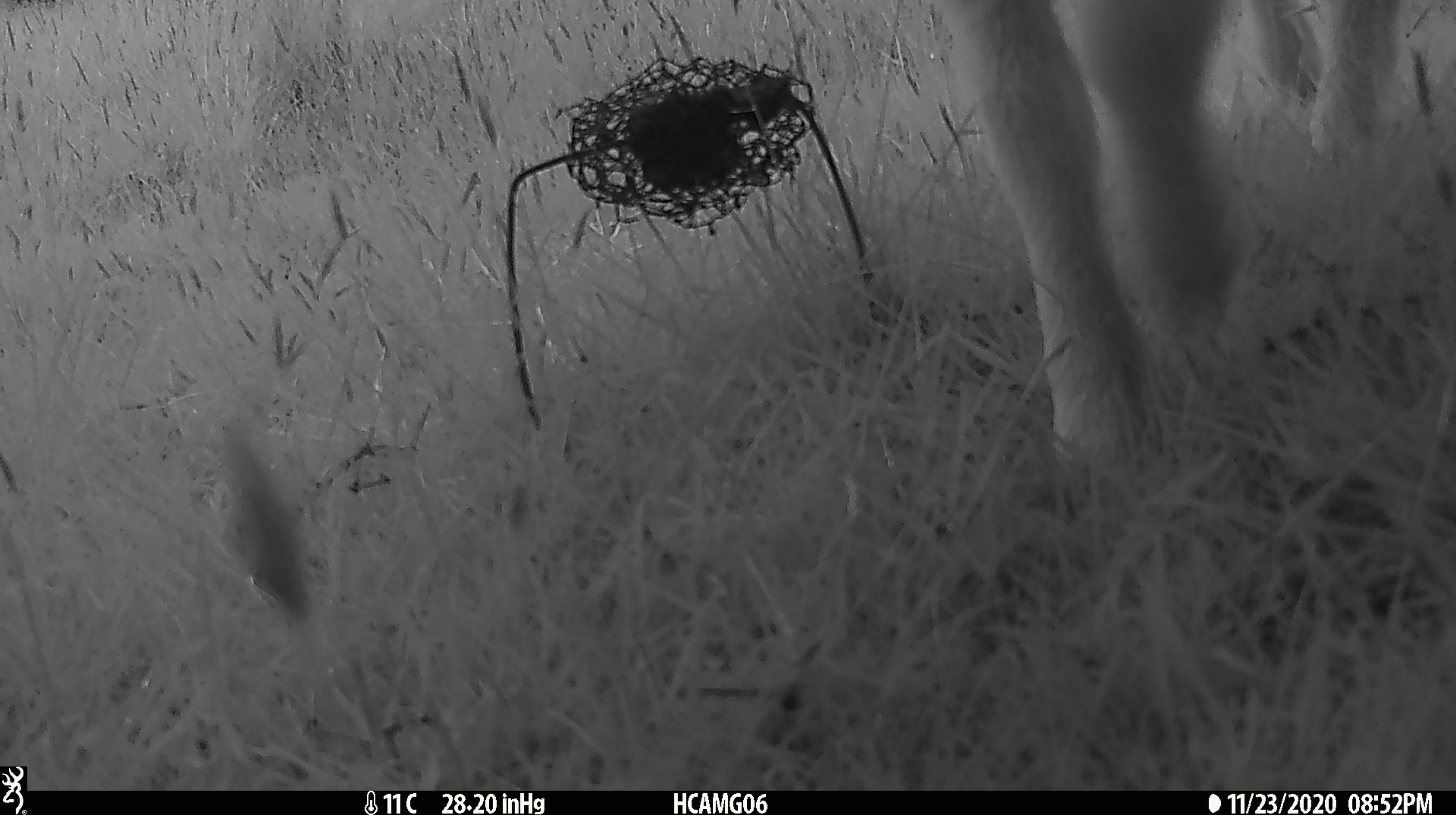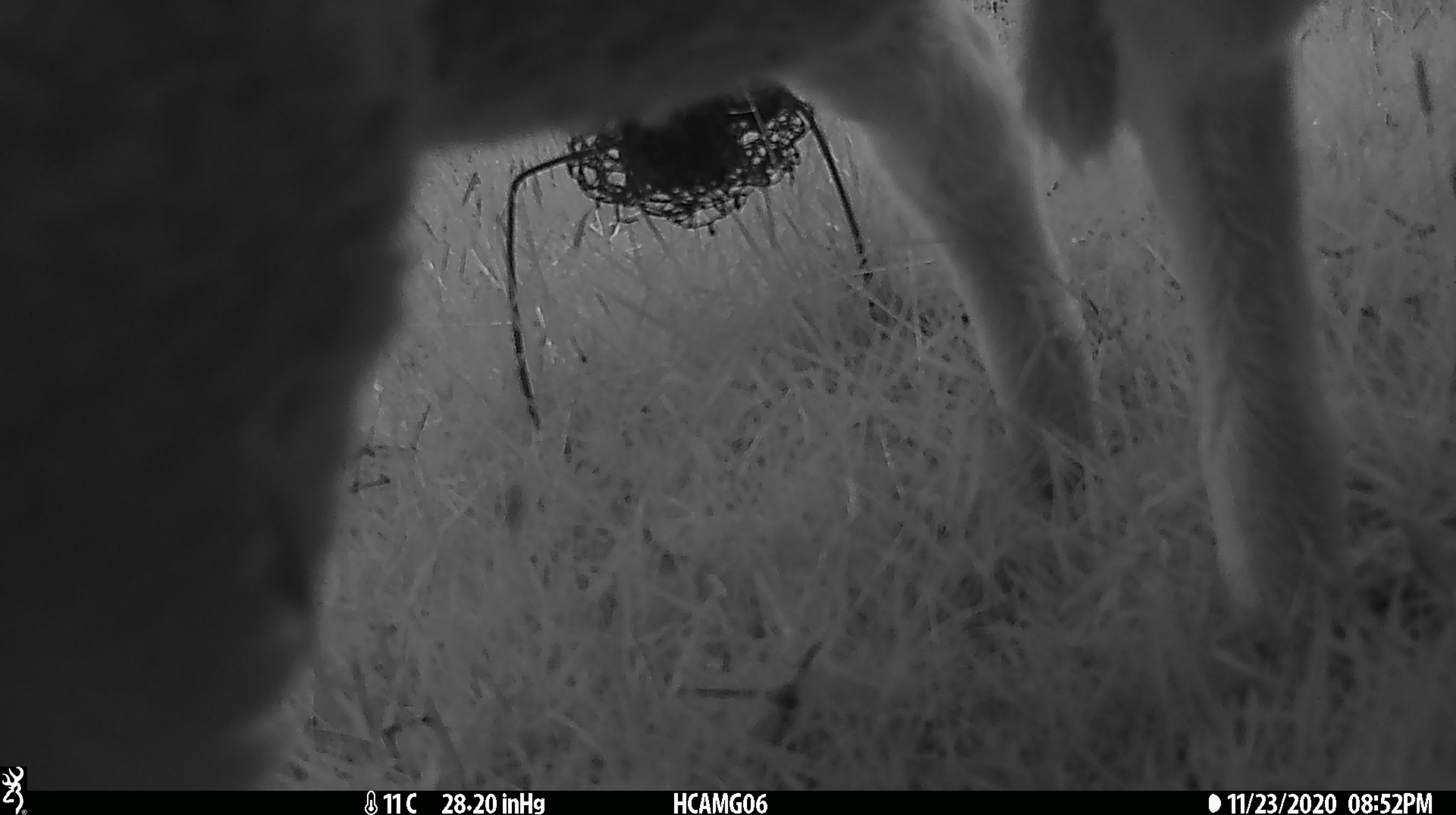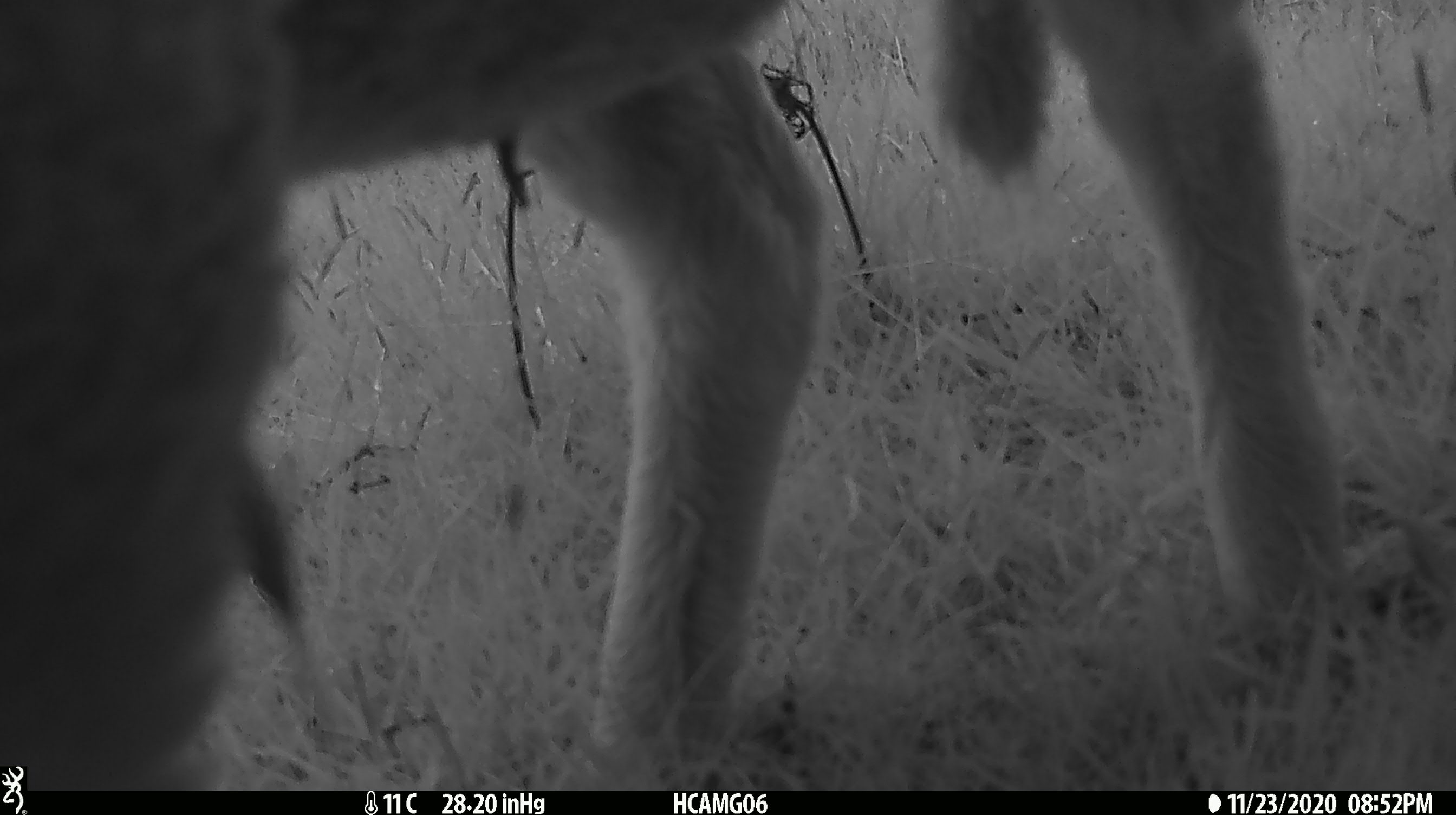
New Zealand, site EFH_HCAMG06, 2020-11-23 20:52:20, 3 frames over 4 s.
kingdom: Animalia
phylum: Chordata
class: Mammalia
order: Artiodactyla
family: Bovidae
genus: Ovis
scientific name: Ovis aries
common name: domestic sheep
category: sheep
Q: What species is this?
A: Sheep (domestic sheep) (Ovis aries).